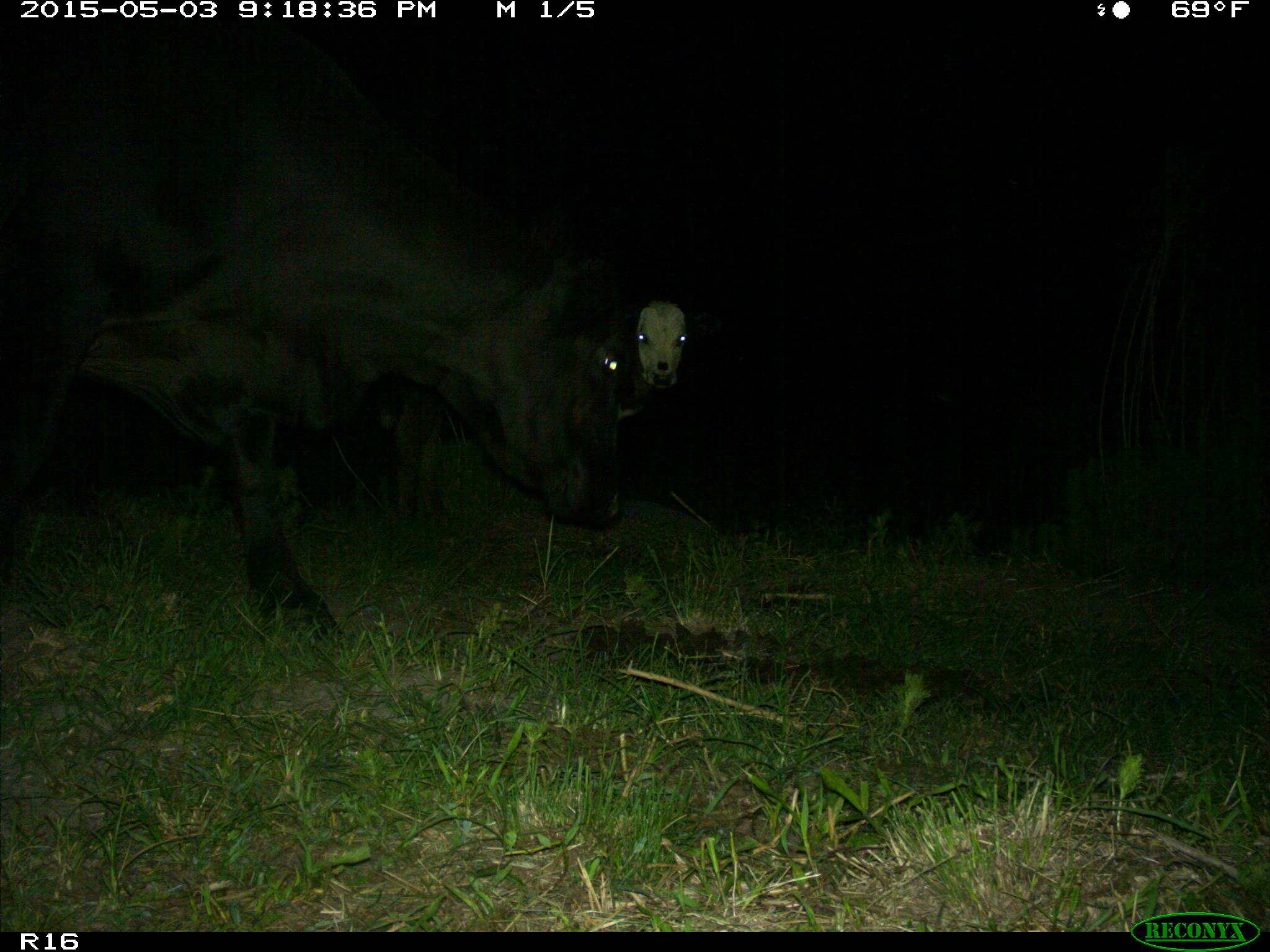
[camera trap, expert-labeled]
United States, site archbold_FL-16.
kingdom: Animalia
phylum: Chordata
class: Mammalia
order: Artiodactyla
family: Bovidae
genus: Bos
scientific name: Bos taurus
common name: domestic cow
Bos taurus (domestic cow).